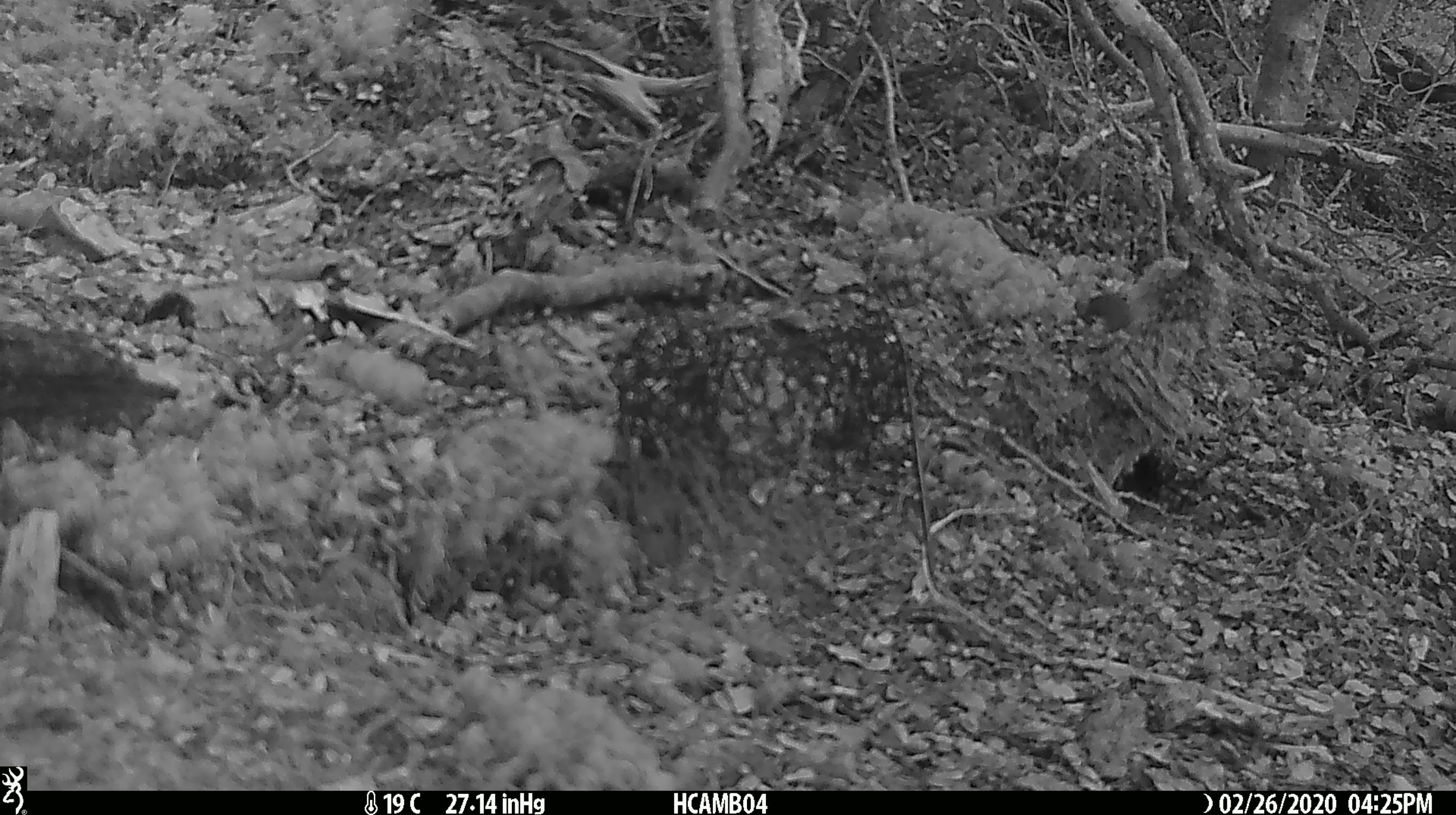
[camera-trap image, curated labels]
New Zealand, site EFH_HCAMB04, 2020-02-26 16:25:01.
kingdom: Animalia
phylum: Chordata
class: Mammalia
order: Rodentia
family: Muridae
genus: Mus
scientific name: Mus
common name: mouse